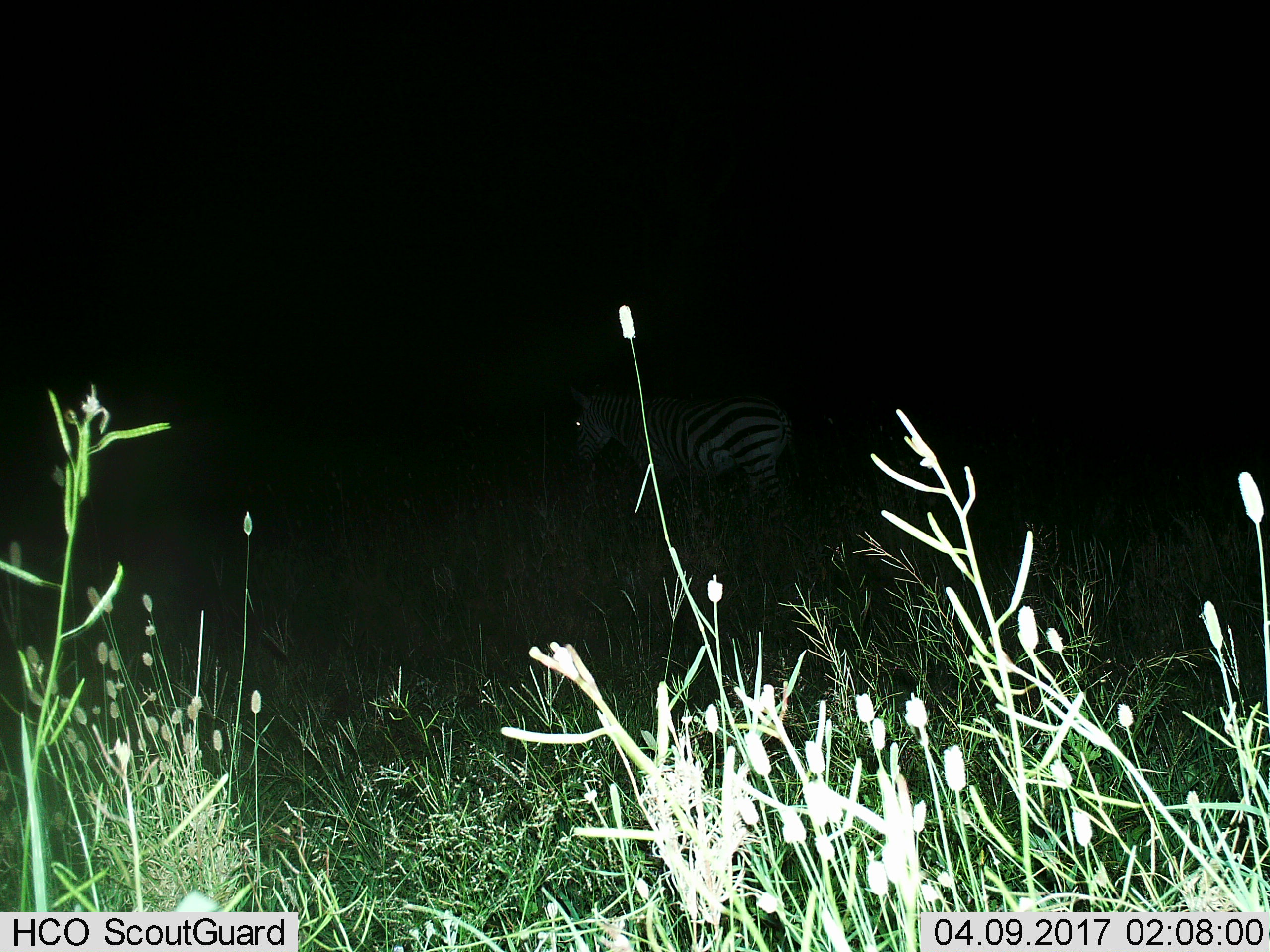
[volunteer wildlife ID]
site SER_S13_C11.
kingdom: Animalia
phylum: Chordata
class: Mammalia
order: Perissodactyla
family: Equidae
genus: Equus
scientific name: Equus quagga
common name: plains zebra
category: zebraplains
Zebraplains (plains zebra) (Equus quagga), count 1. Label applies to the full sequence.